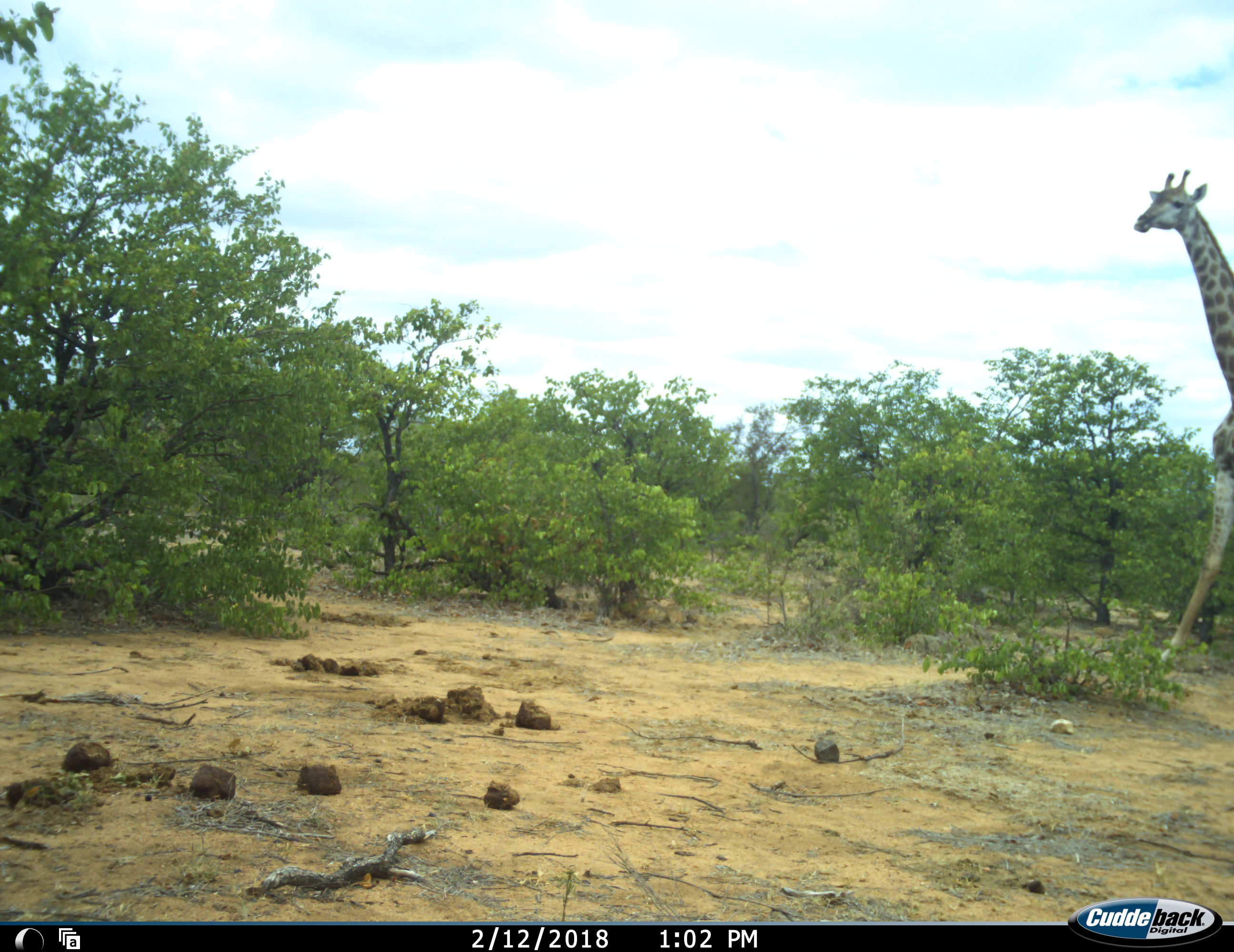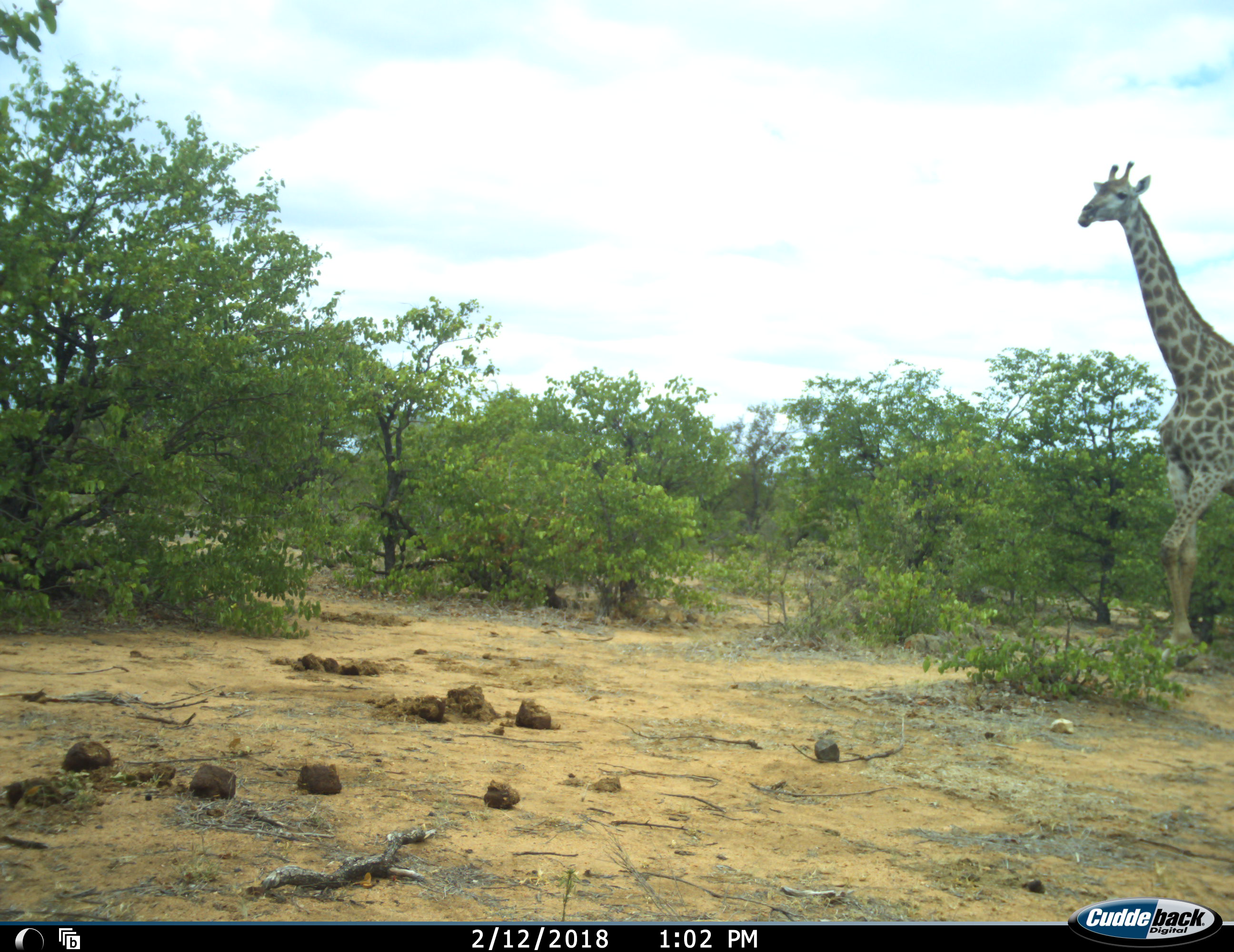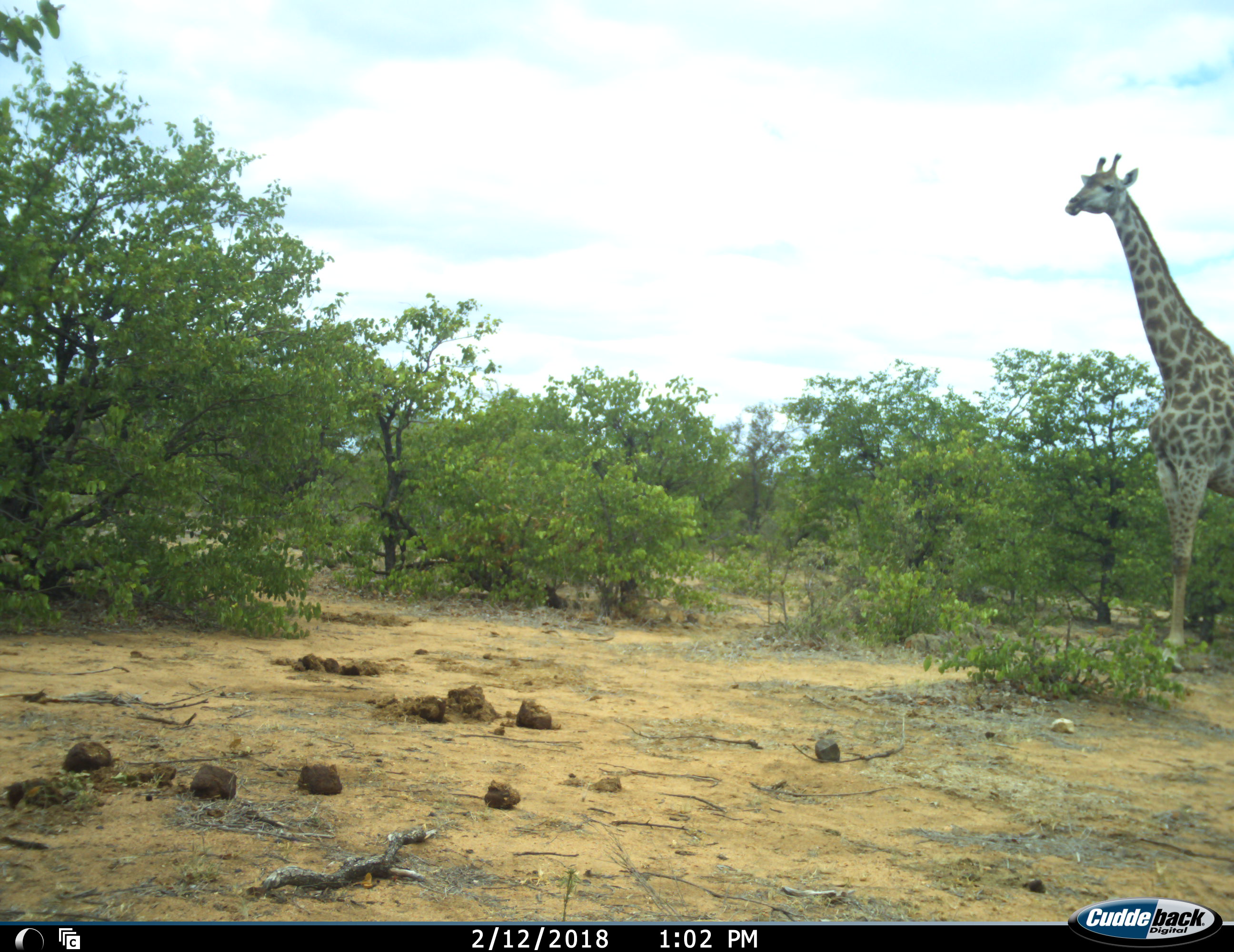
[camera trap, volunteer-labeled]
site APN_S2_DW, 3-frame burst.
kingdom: Animalia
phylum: Chordata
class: Mammalia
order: Artiodactyla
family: Giraffidae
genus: Giraffa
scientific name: Giraffa camelopardalis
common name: giraffe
Giraffe (Giraffa camelopardalis), count 1. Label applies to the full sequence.